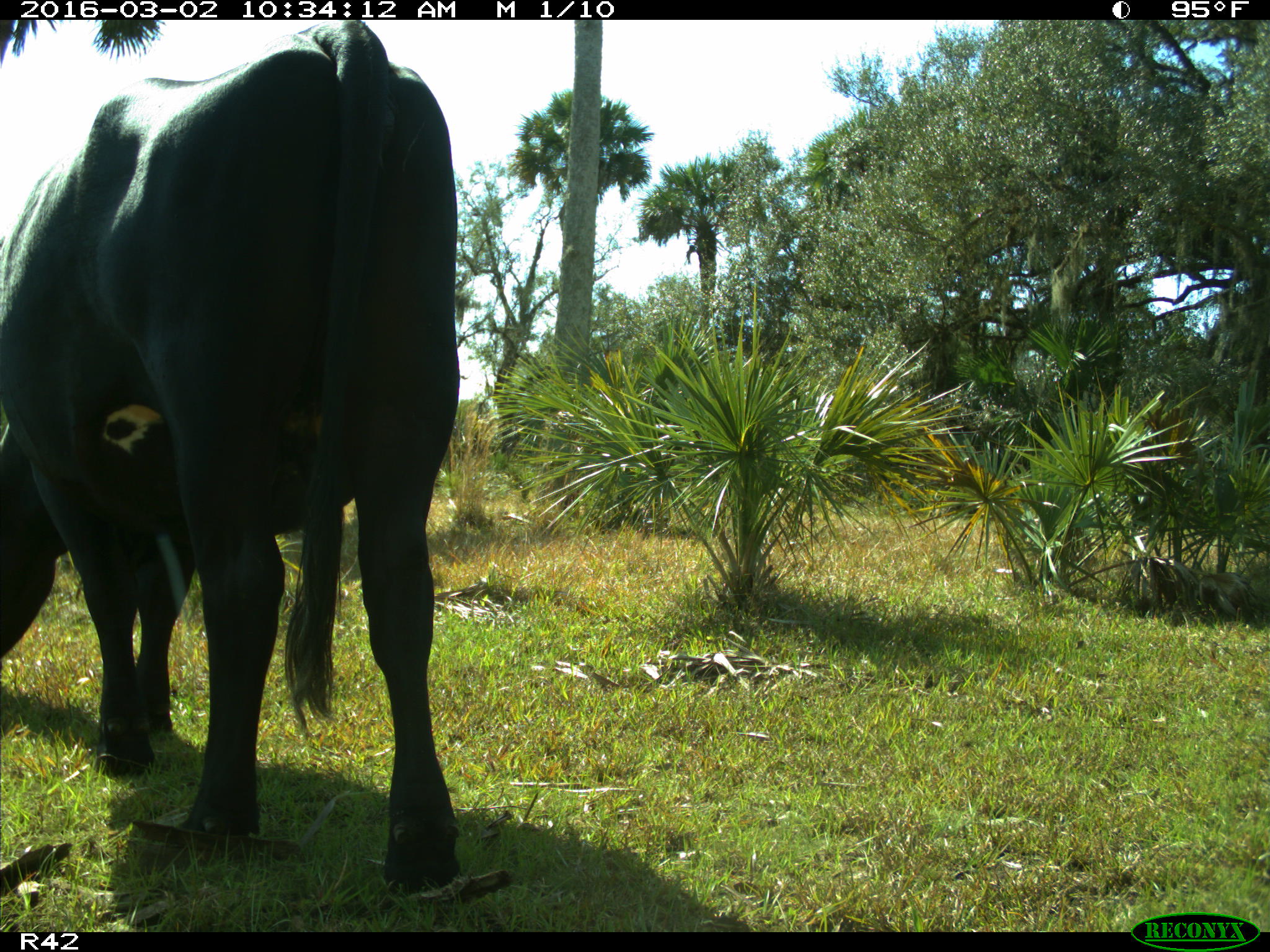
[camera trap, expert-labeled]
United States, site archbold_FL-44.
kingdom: Animalia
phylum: Chordata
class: Mammalia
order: Artiodactyla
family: Bovidae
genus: Bos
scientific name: Bos taurus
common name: domestic cow